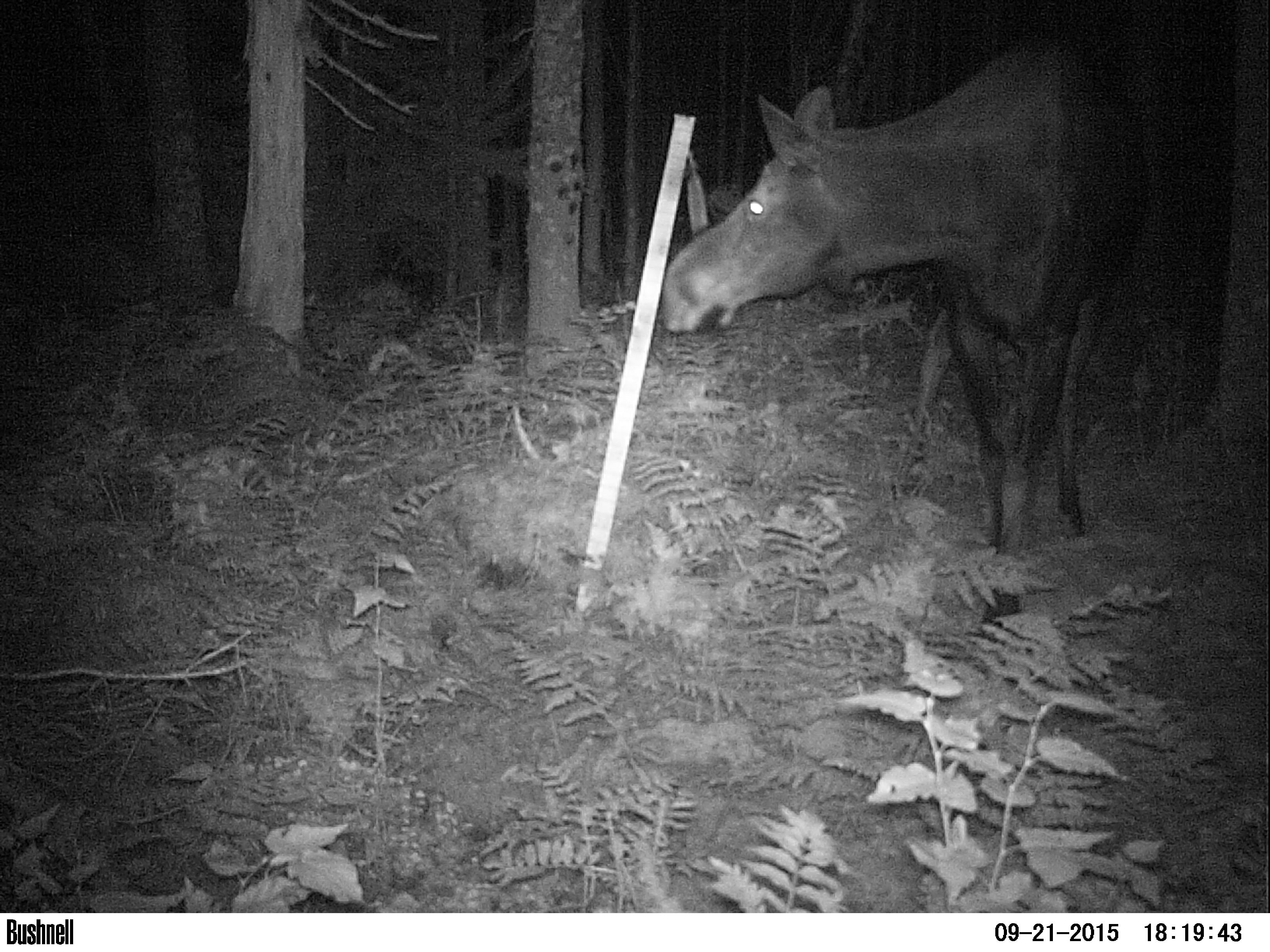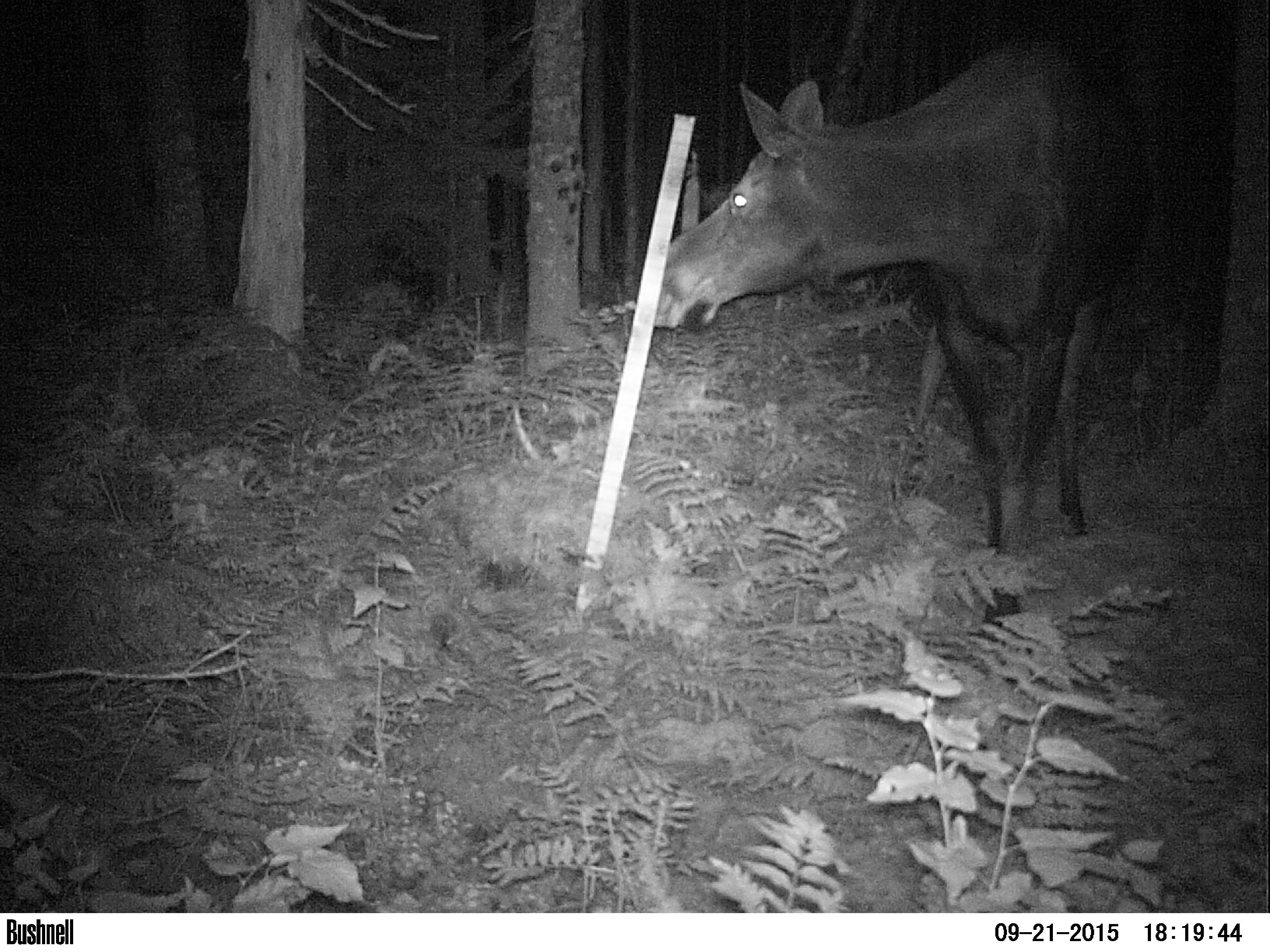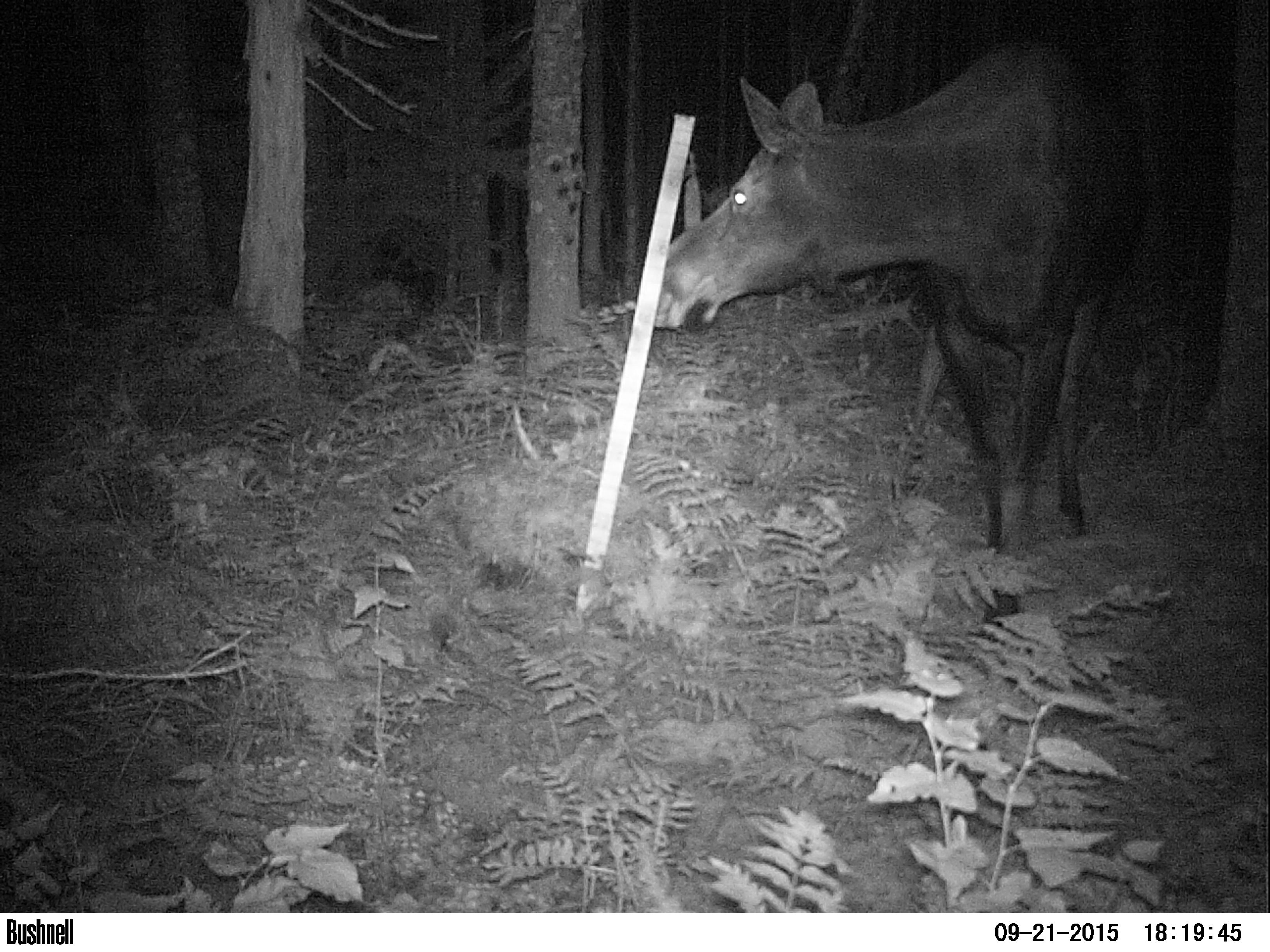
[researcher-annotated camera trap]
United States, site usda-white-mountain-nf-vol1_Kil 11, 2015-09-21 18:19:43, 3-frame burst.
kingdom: Animalia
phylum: Chordata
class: Mammalia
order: Artiodactyla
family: Cervidae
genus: Alces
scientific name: Alces alces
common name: moose